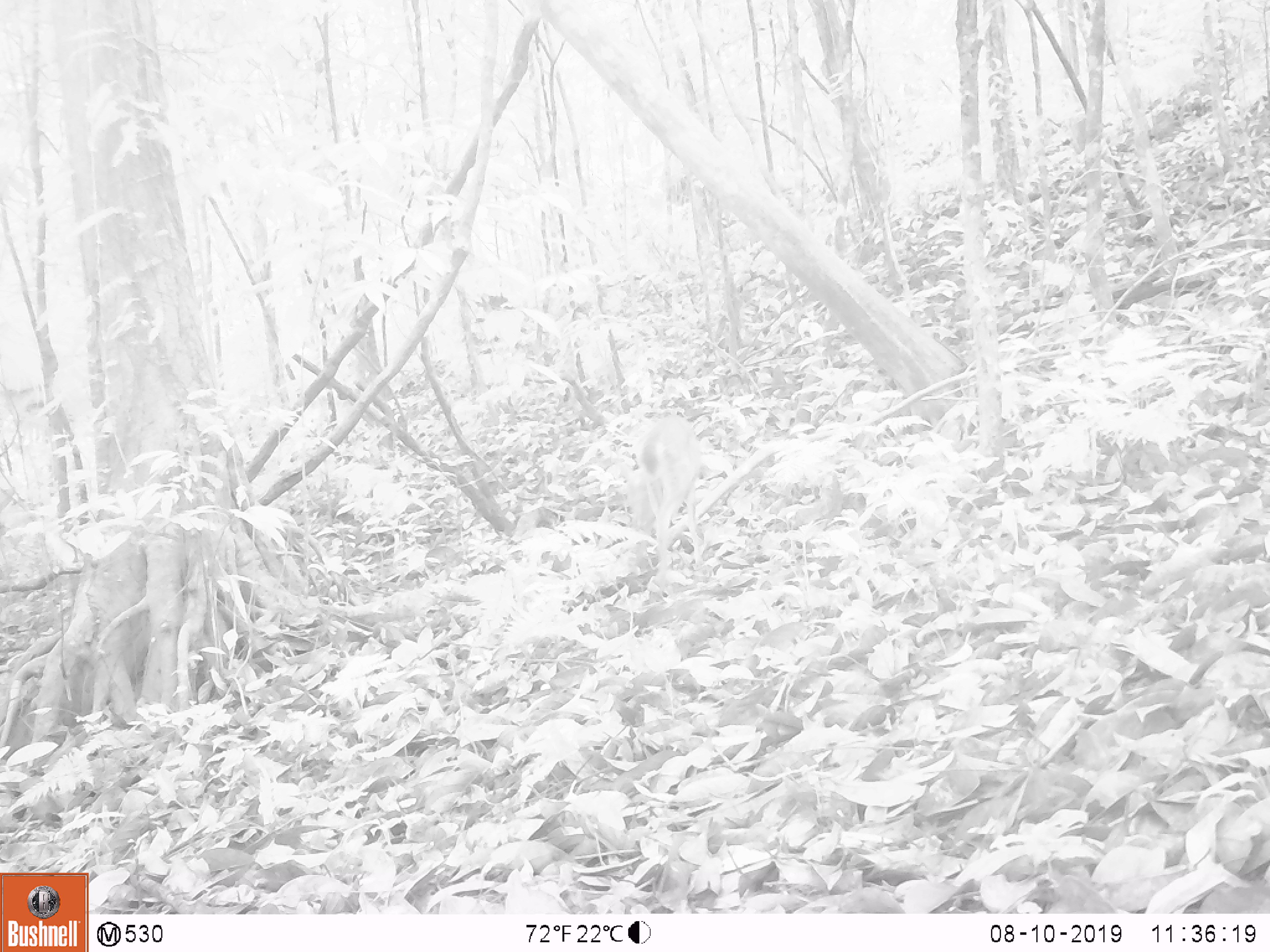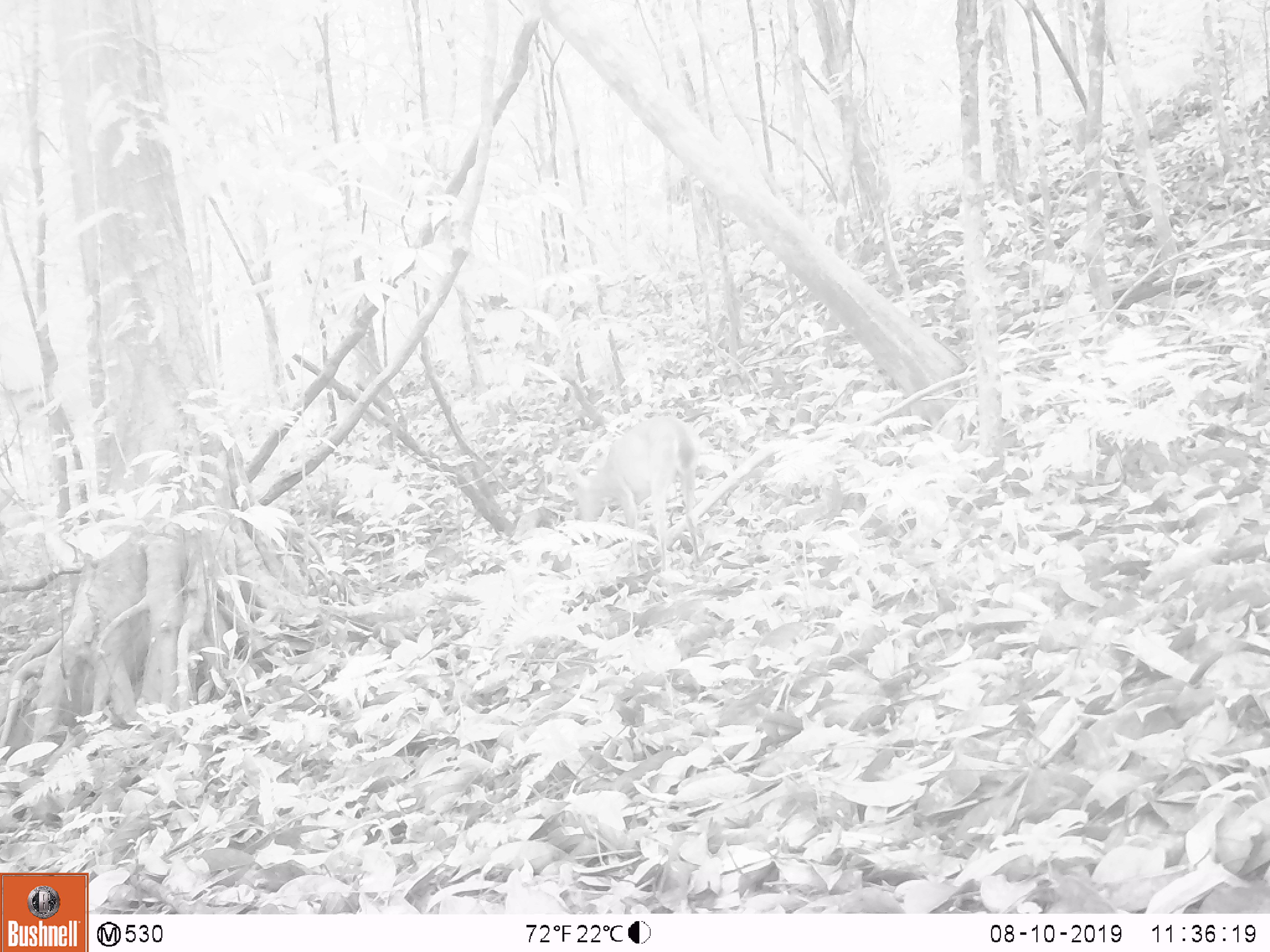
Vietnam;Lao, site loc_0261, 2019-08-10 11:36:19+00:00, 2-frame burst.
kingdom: Animalia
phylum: Chordata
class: Mammalia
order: Artiodactyla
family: Cervidae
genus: Muntiacus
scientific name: Muntiacus vuquangensis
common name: large-antlered muntjac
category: large antlered muntjac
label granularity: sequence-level